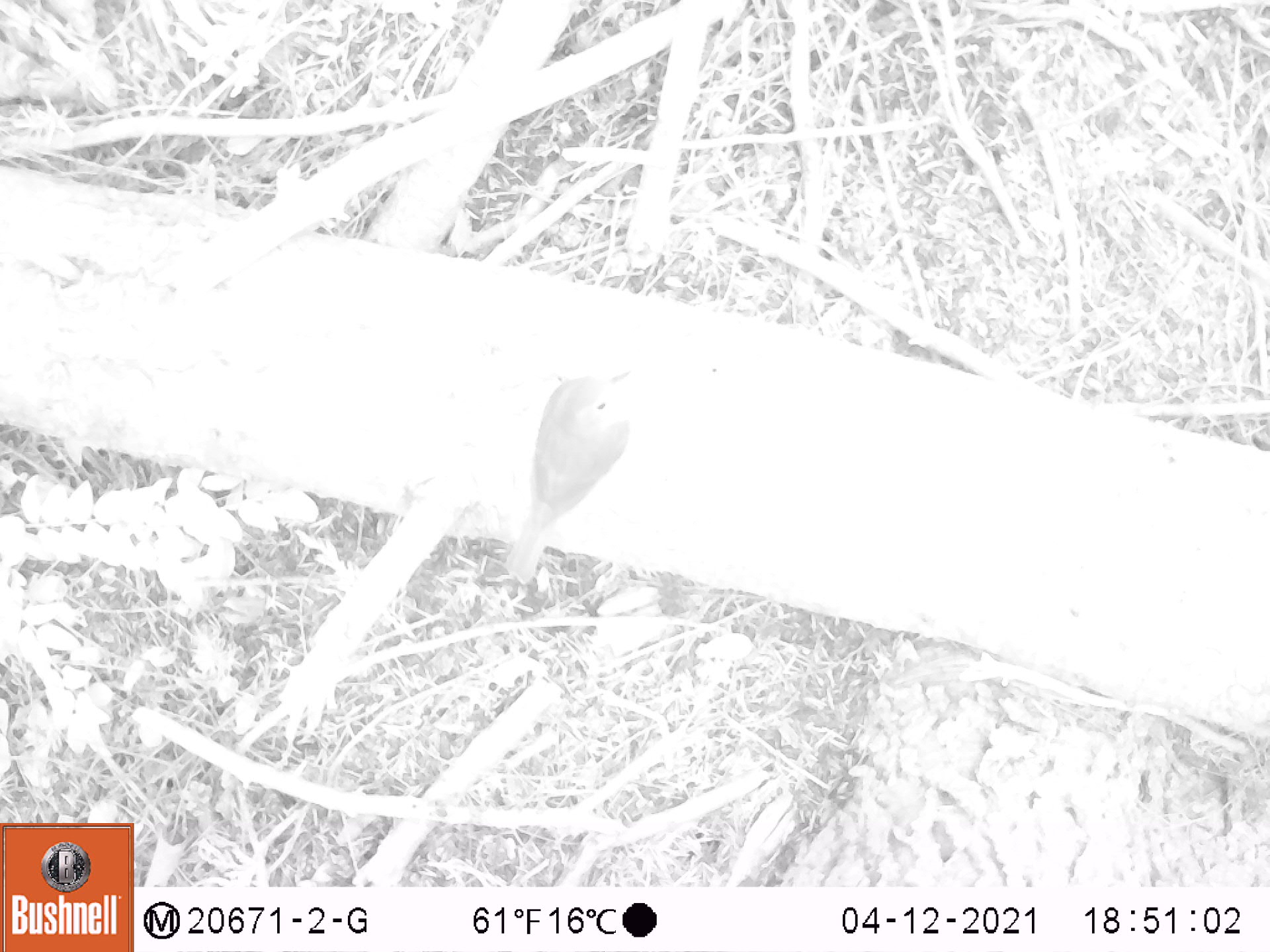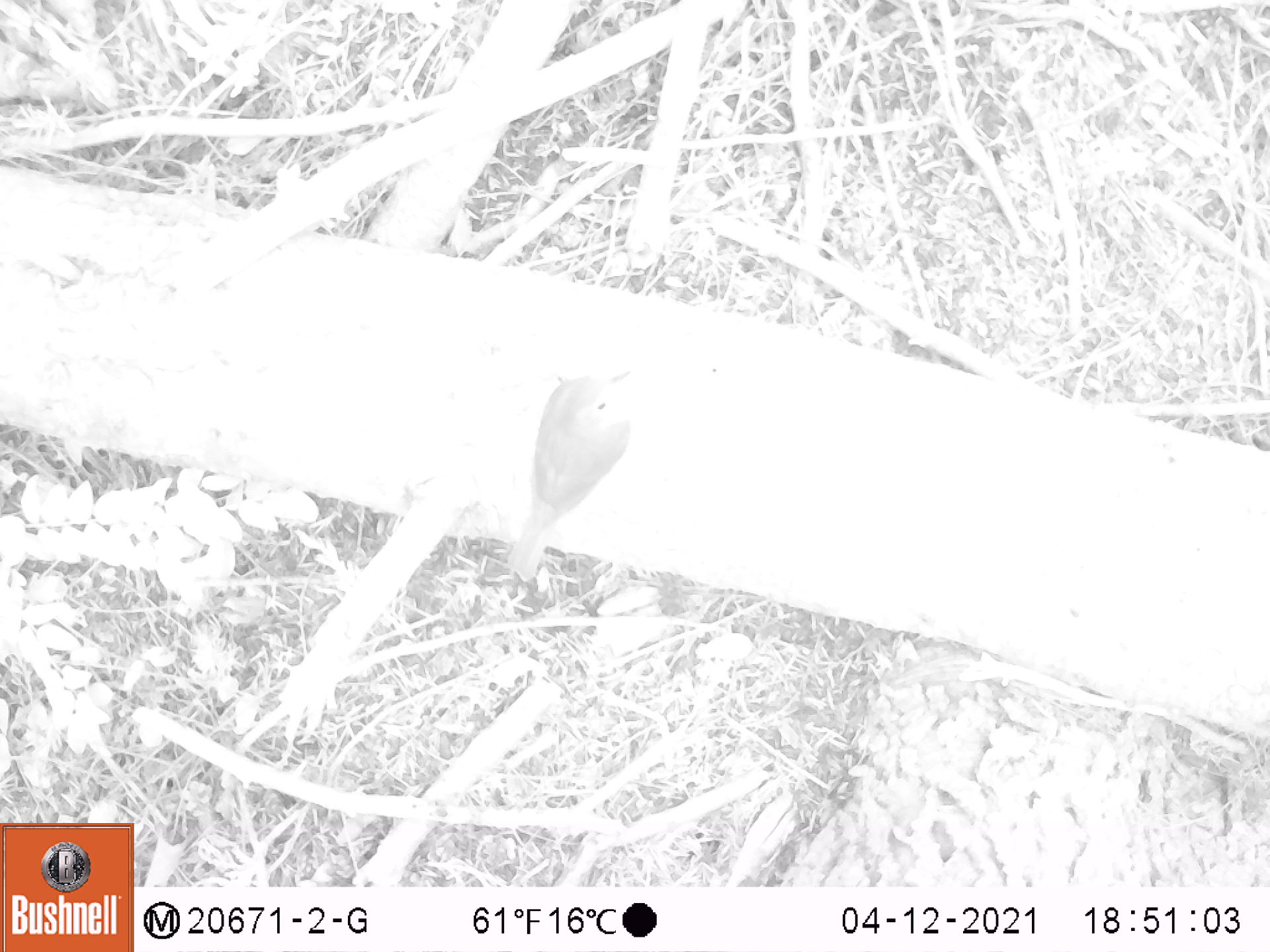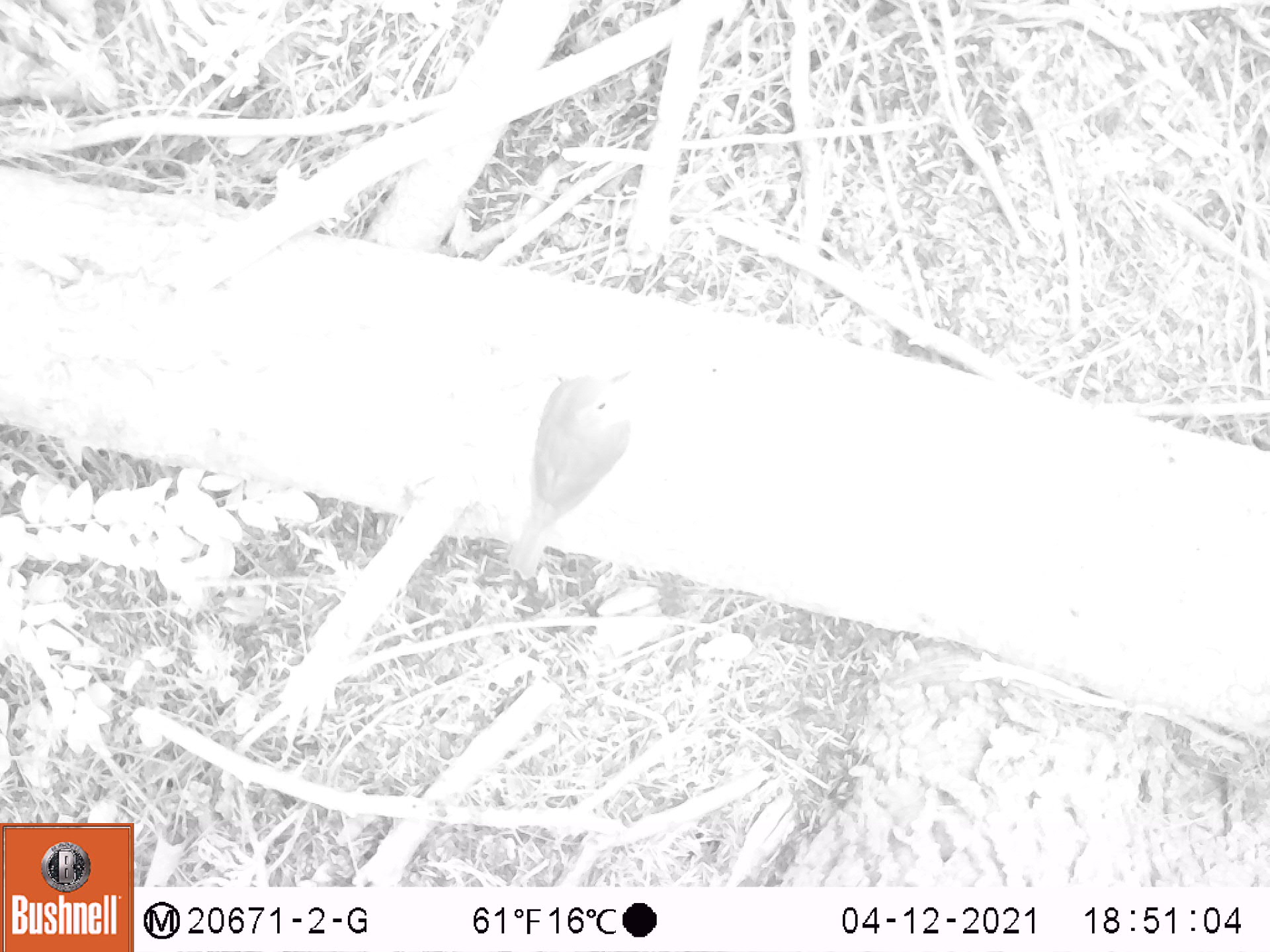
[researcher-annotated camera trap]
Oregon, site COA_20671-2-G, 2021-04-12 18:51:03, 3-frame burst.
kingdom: Animalia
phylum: Chordata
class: Aves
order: Passeriformes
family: Turdidae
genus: Catharus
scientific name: Catharus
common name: brown thrushes and nightingale-thrushes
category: catharus species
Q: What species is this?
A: Catharus species (brown thrushes and nightingale-thrushes) (Catharus).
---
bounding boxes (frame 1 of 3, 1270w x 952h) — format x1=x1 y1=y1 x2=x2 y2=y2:
catharus species: x1=481 y1=332 x2=677 y2=607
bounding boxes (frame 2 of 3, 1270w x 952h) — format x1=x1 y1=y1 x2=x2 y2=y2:
catharus species: x1=471 y1=340 x2=660 y2=608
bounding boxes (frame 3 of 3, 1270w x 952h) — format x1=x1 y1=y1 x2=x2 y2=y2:
catharus species: x1=480 y1=351 x2=665 y2=597